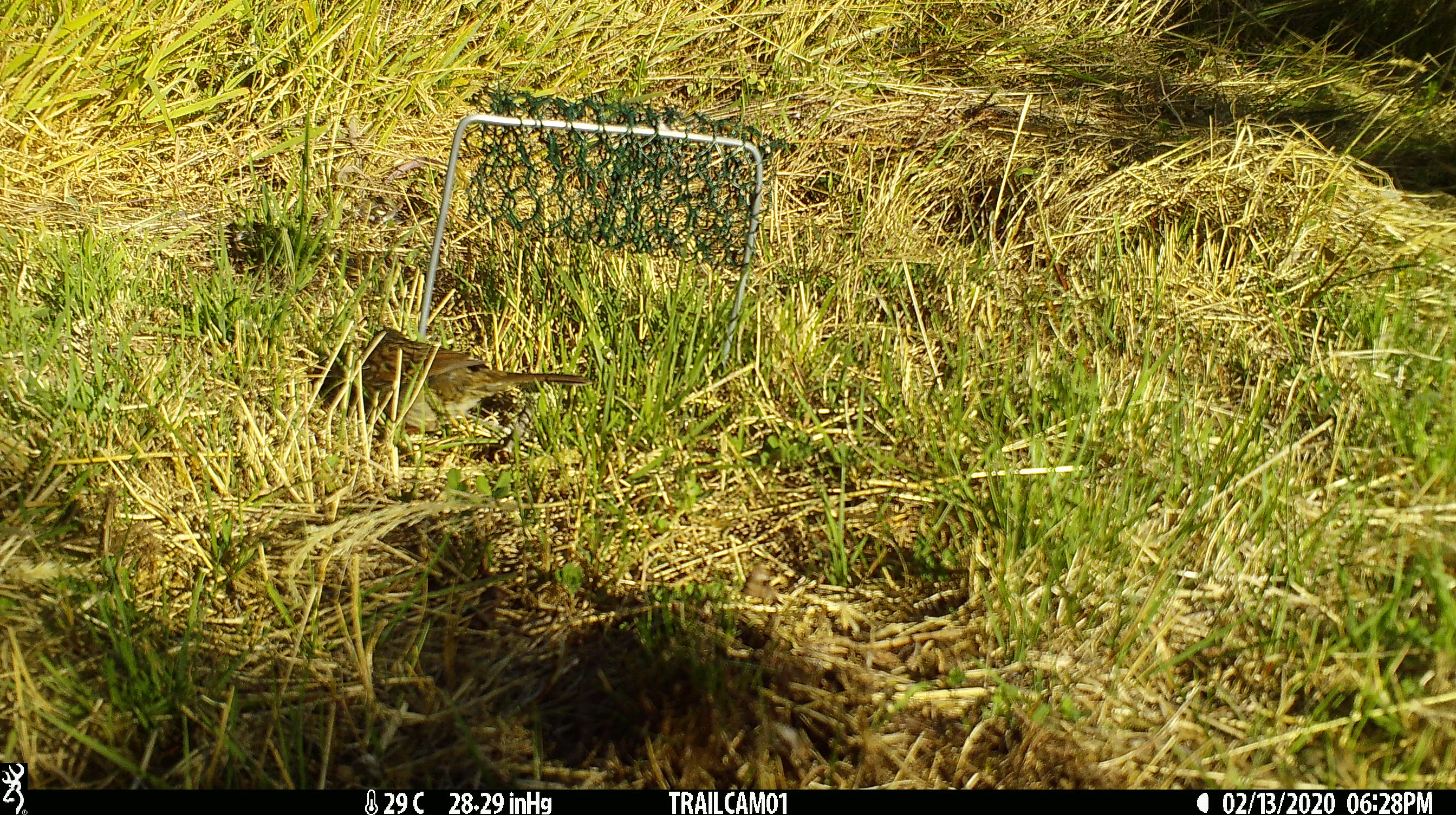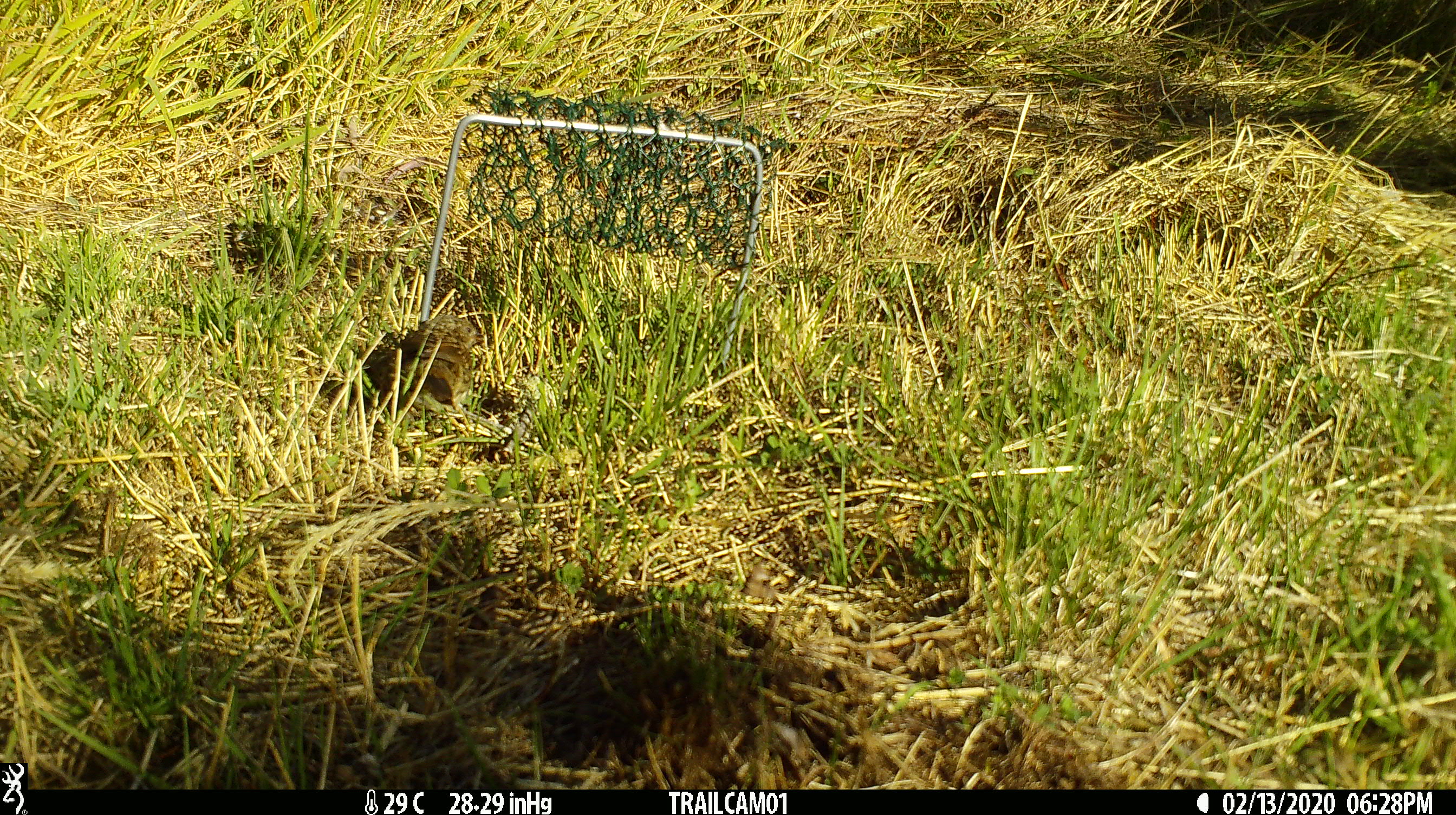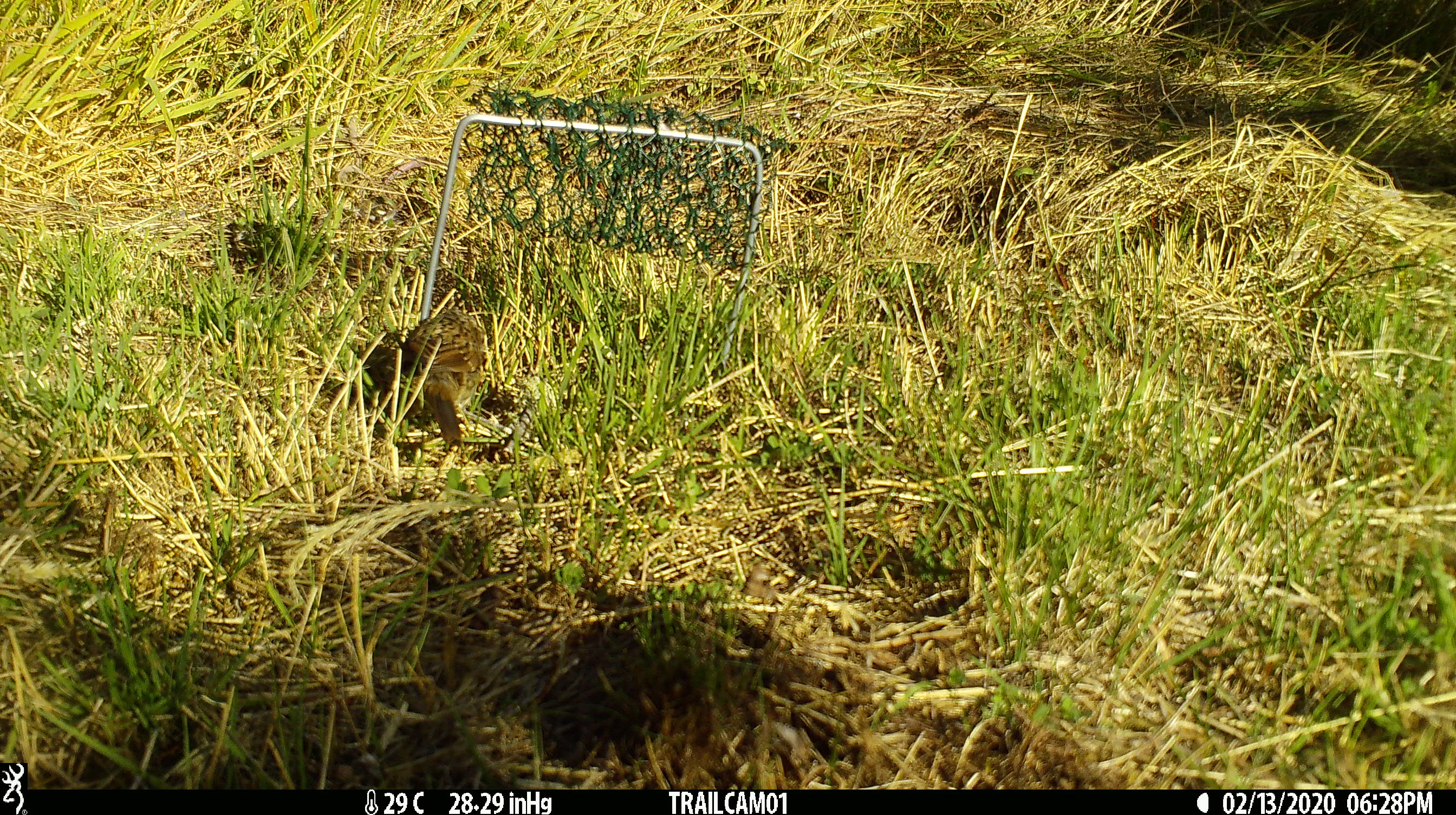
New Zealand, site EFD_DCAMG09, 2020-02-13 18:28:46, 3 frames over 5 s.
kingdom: Animalia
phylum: Chordata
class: Aves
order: Passeriformes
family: Prunellidae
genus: Prunella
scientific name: Prunella modularis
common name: dunnock